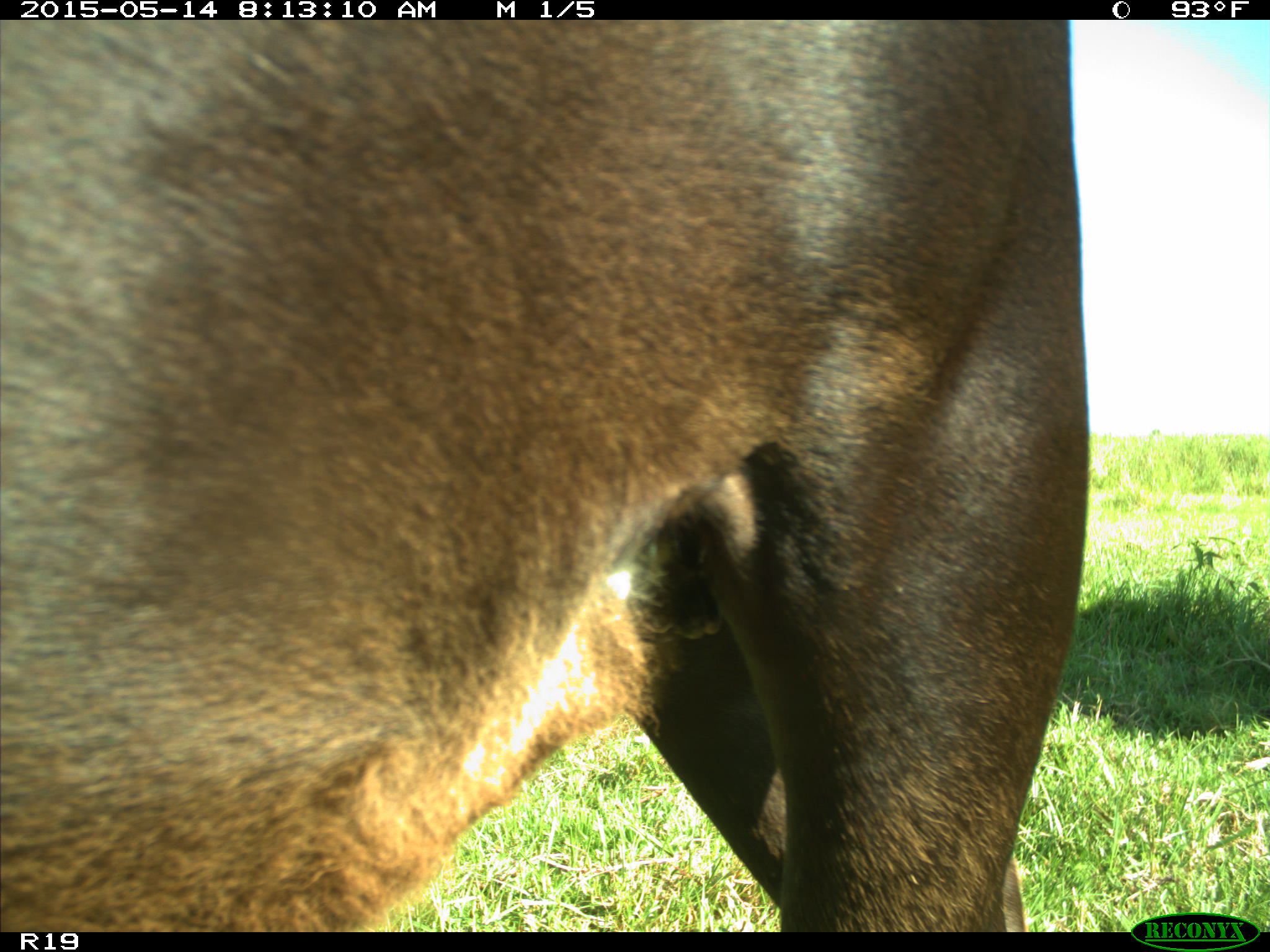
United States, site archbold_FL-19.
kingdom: Animalia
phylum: Chordata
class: Mammalia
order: Artiodactyla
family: Bovidae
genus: Bos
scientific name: Bos taurus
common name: domestic cow